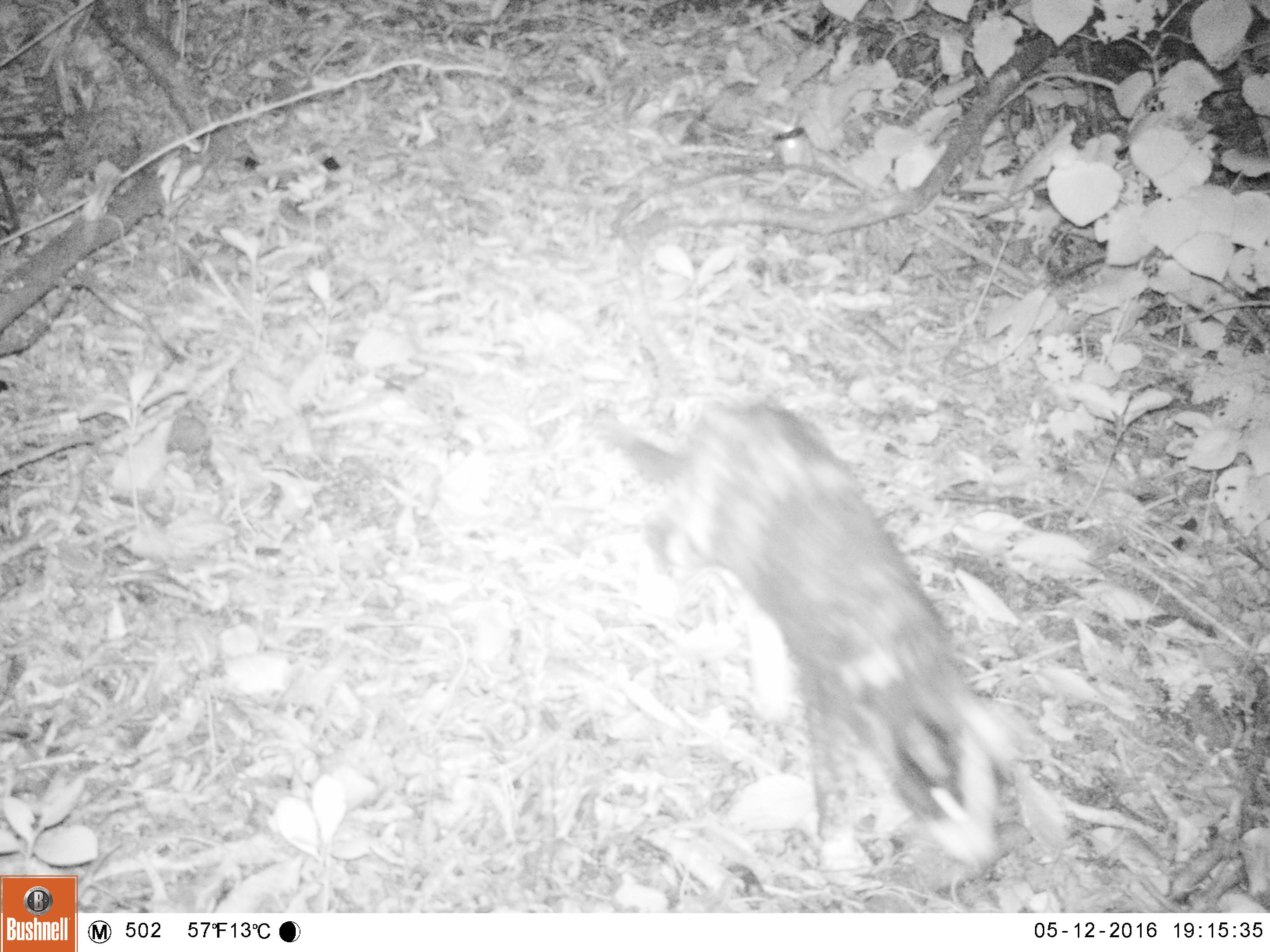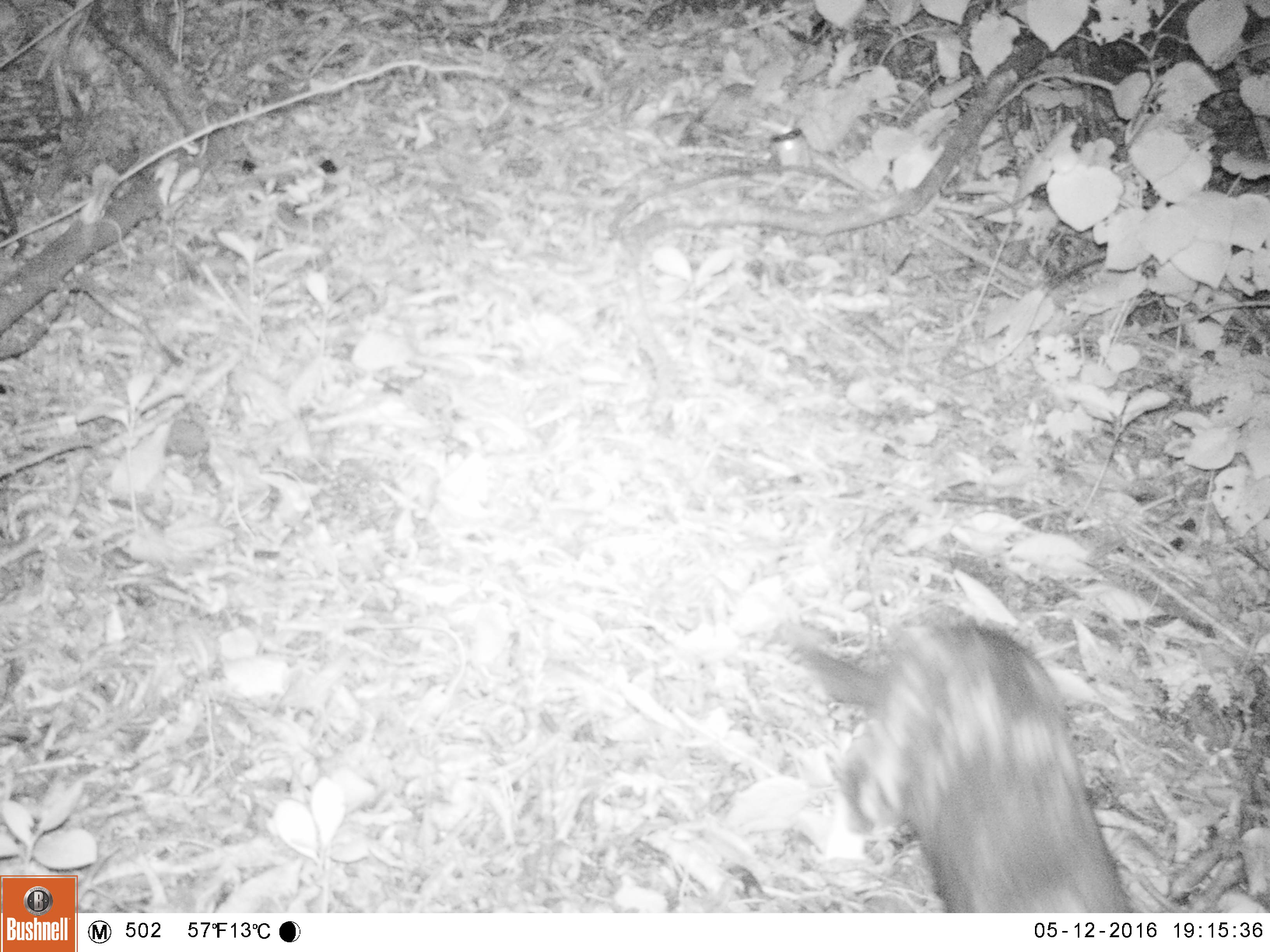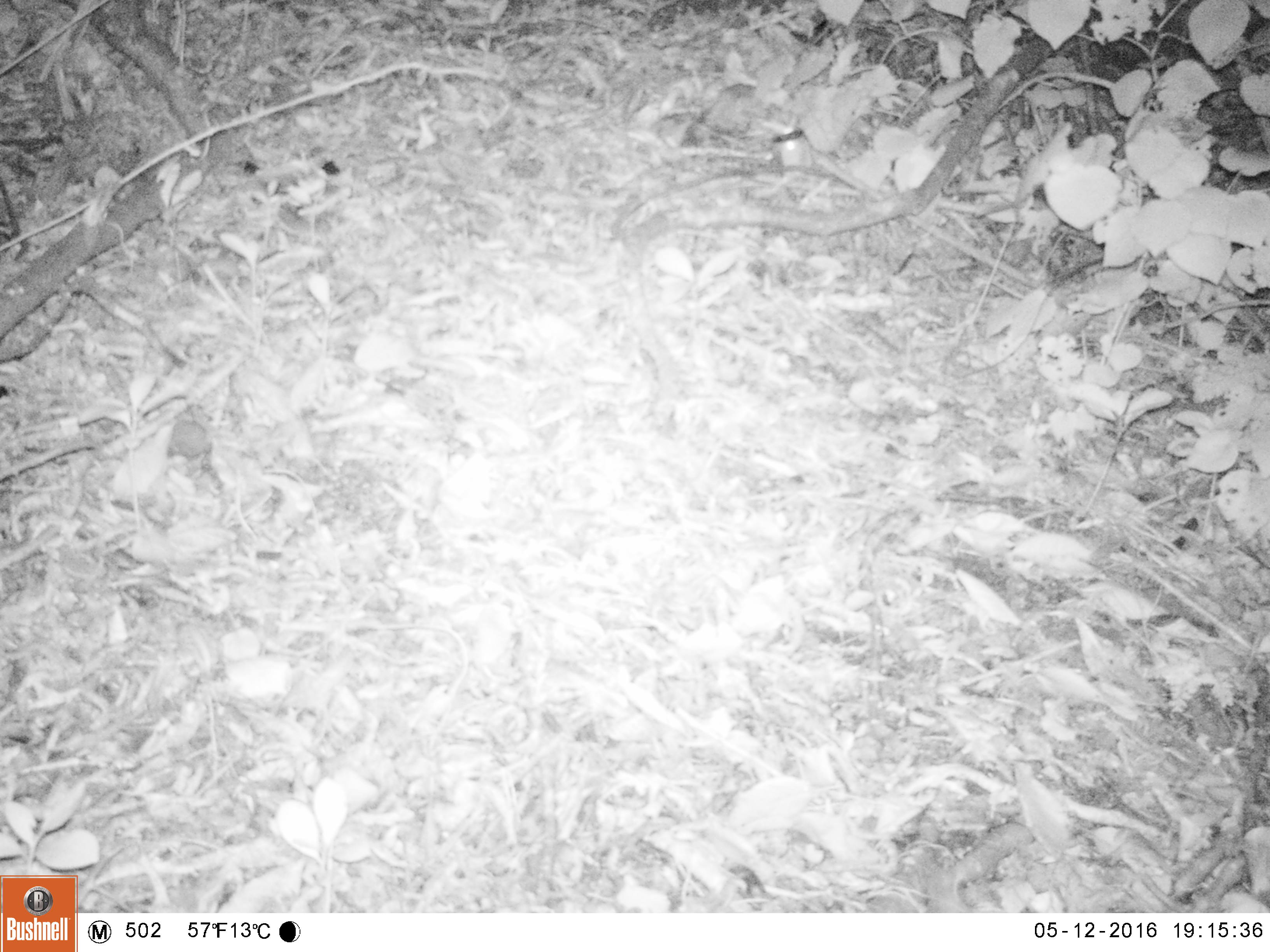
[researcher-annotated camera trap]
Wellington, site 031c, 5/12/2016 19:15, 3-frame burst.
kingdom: Animalia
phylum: Chordata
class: Mammalia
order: Carnivora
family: Felidae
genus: Felis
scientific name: Felis catus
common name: cat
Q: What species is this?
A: Cat (Felis catus).